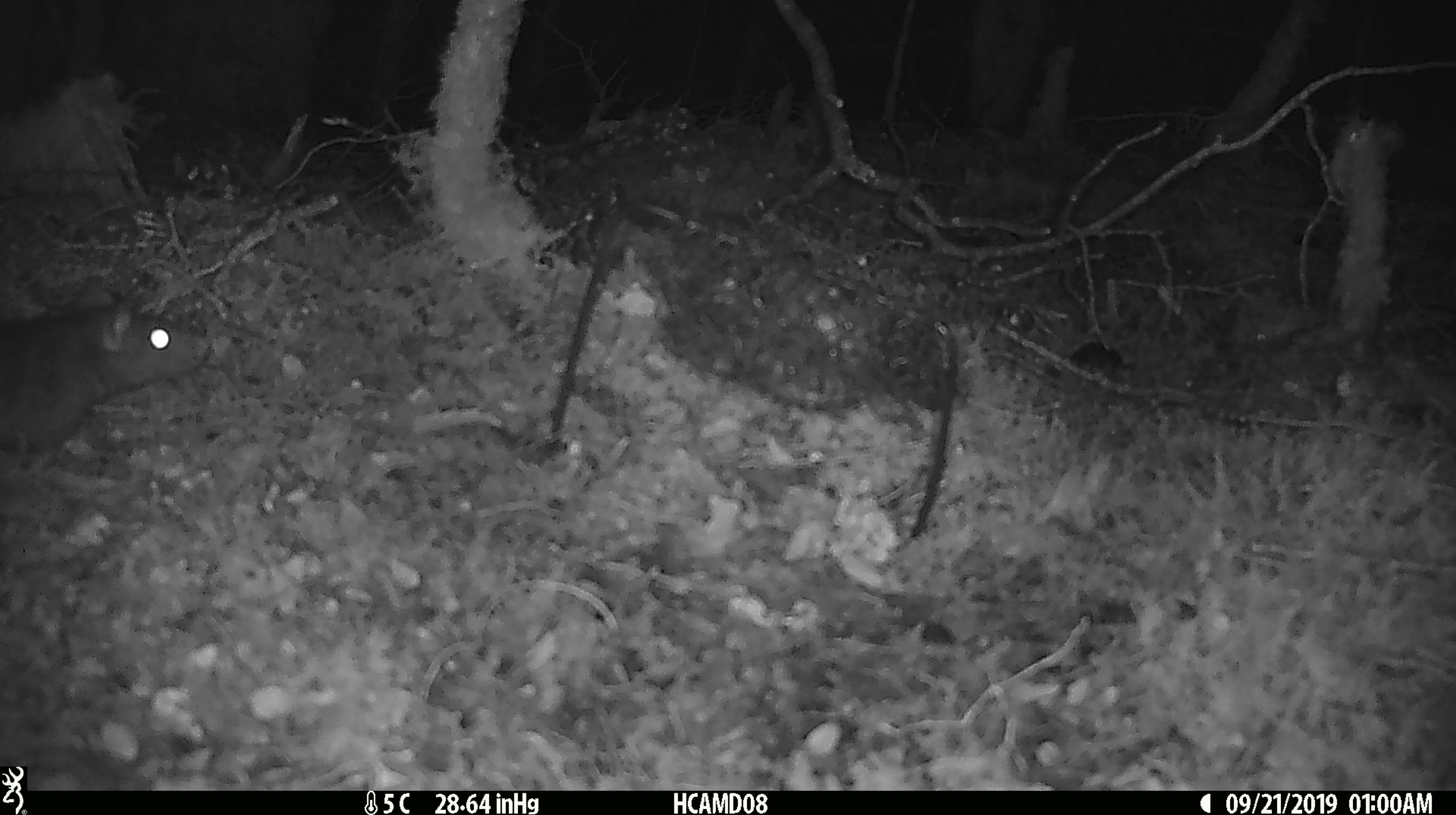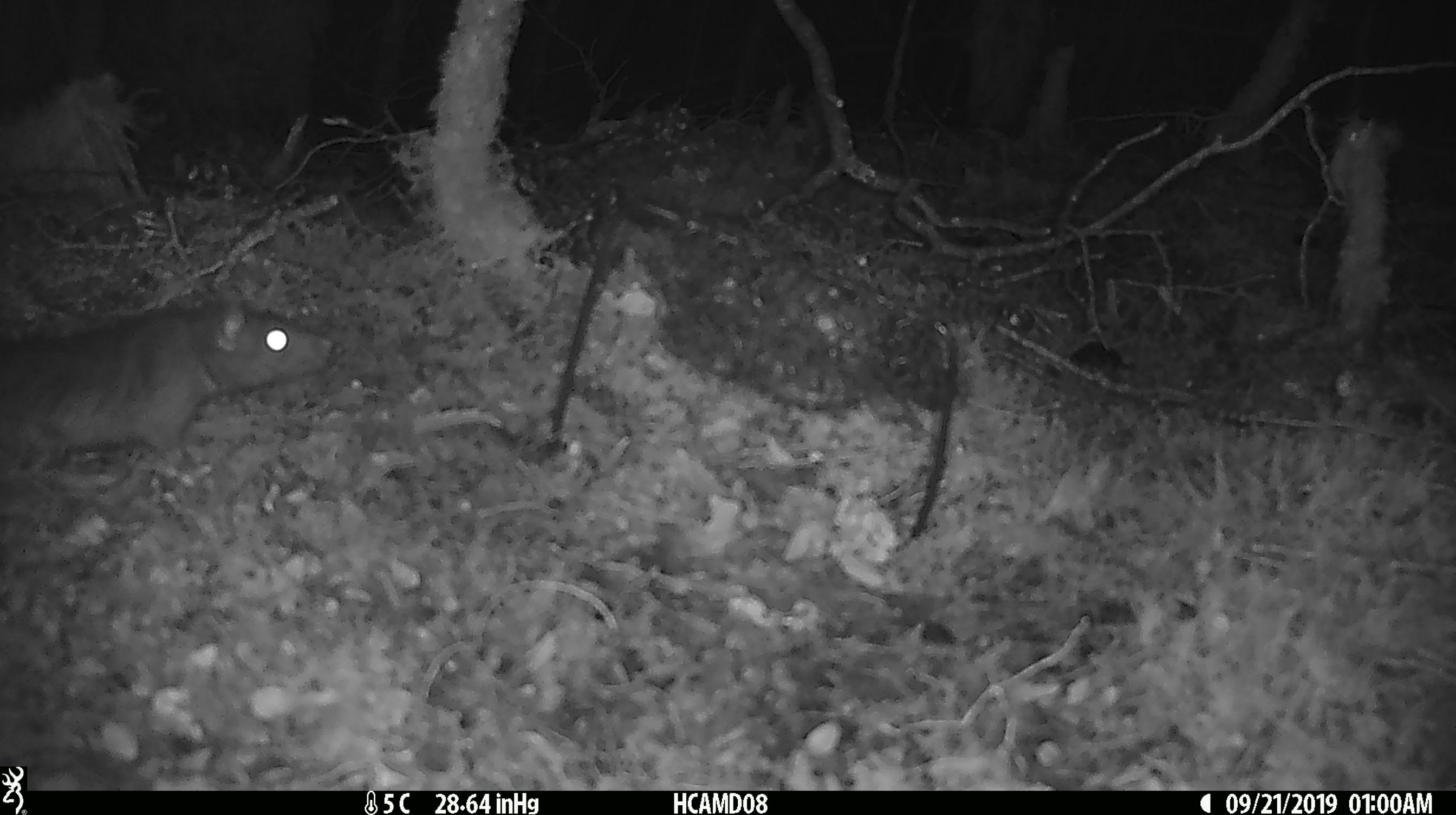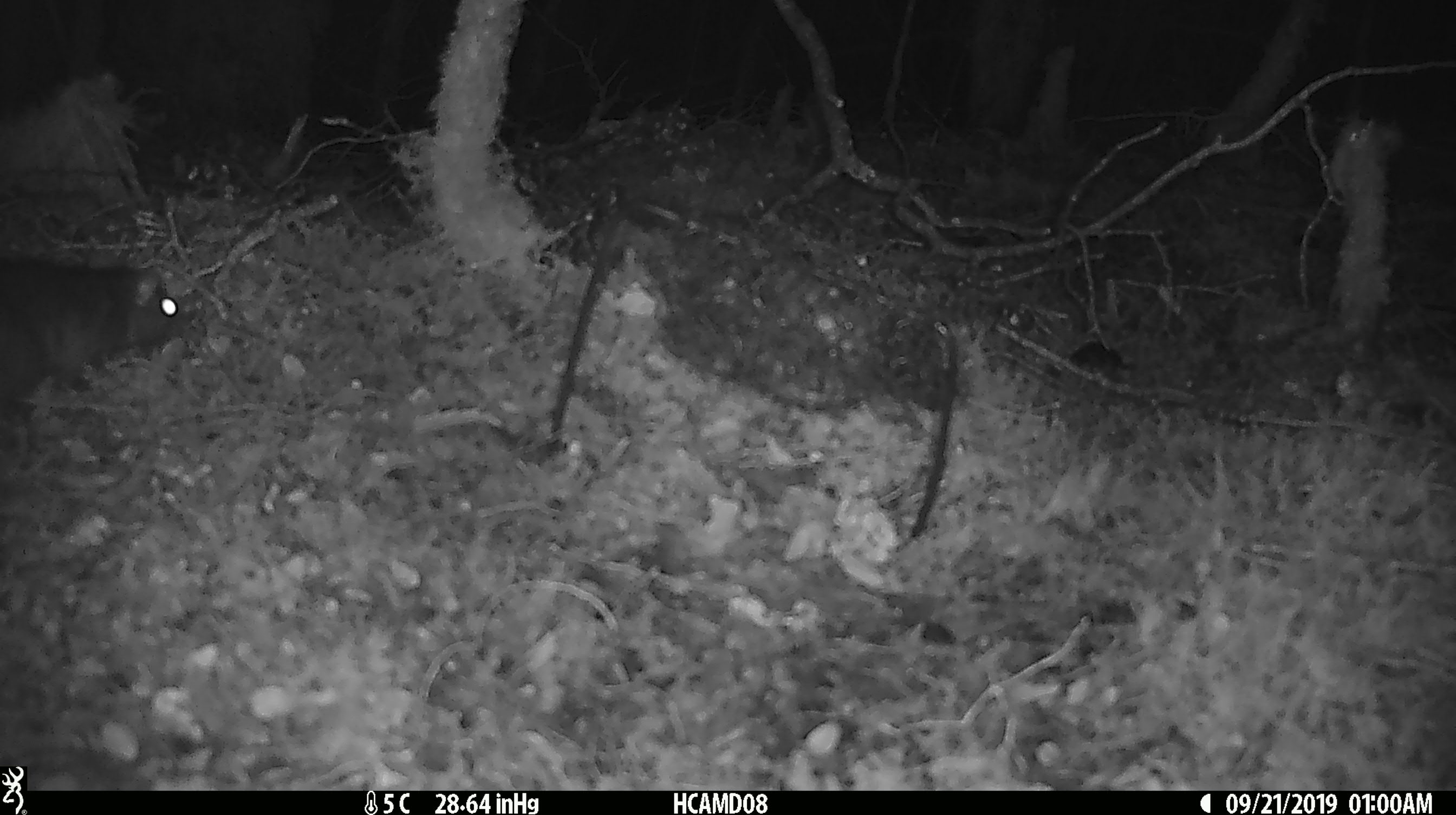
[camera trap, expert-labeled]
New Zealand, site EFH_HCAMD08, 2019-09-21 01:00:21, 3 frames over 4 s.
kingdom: Animalia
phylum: Chordata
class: Mammalia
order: Rodentia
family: Muridae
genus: Rattus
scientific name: Rattus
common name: rat